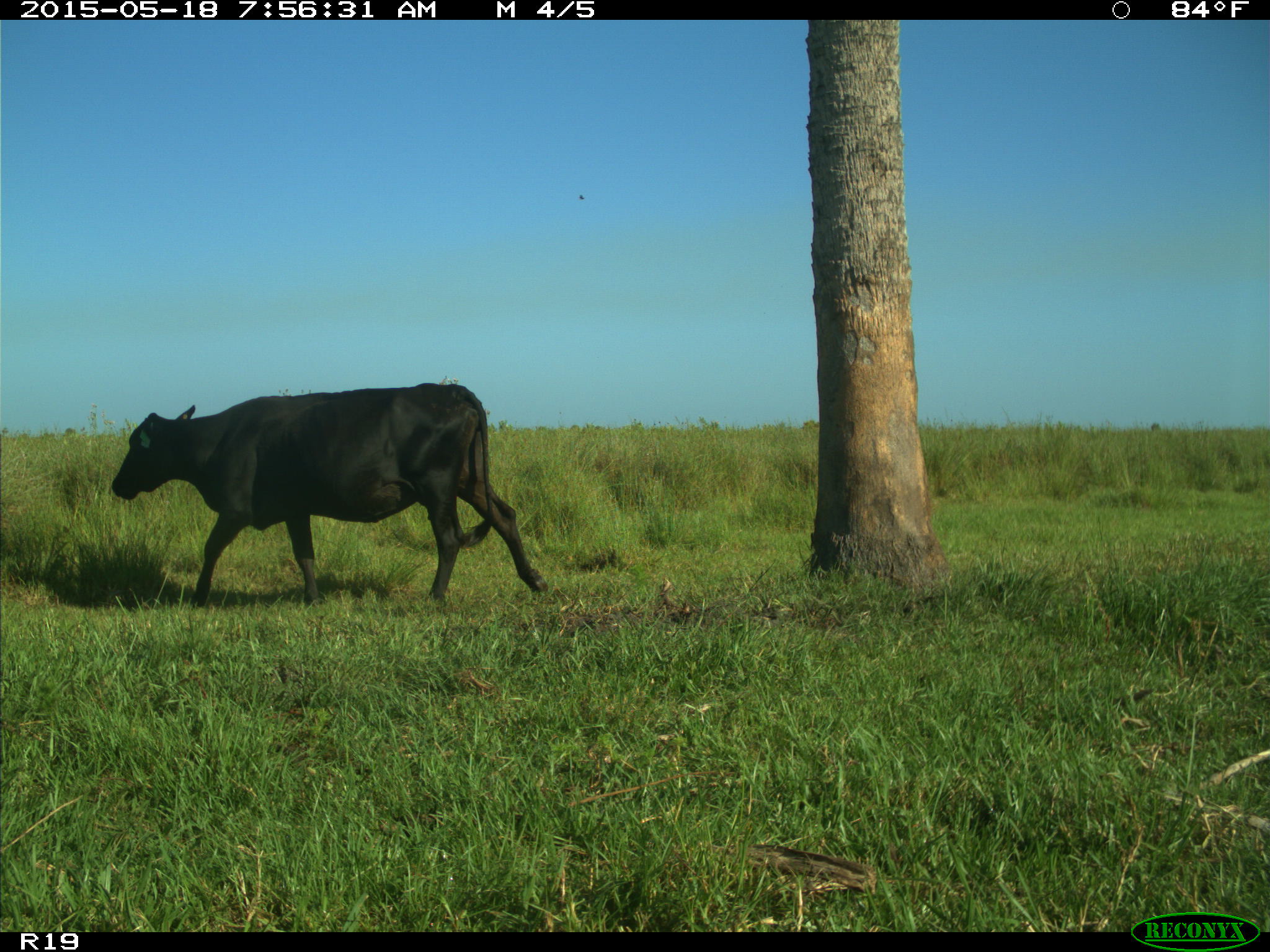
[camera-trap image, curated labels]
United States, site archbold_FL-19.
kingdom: Animalia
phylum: Chordata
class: Mammalia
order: Artiodactyla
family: Bovidae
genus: Bos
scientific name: Bos taurus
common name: domestic cow